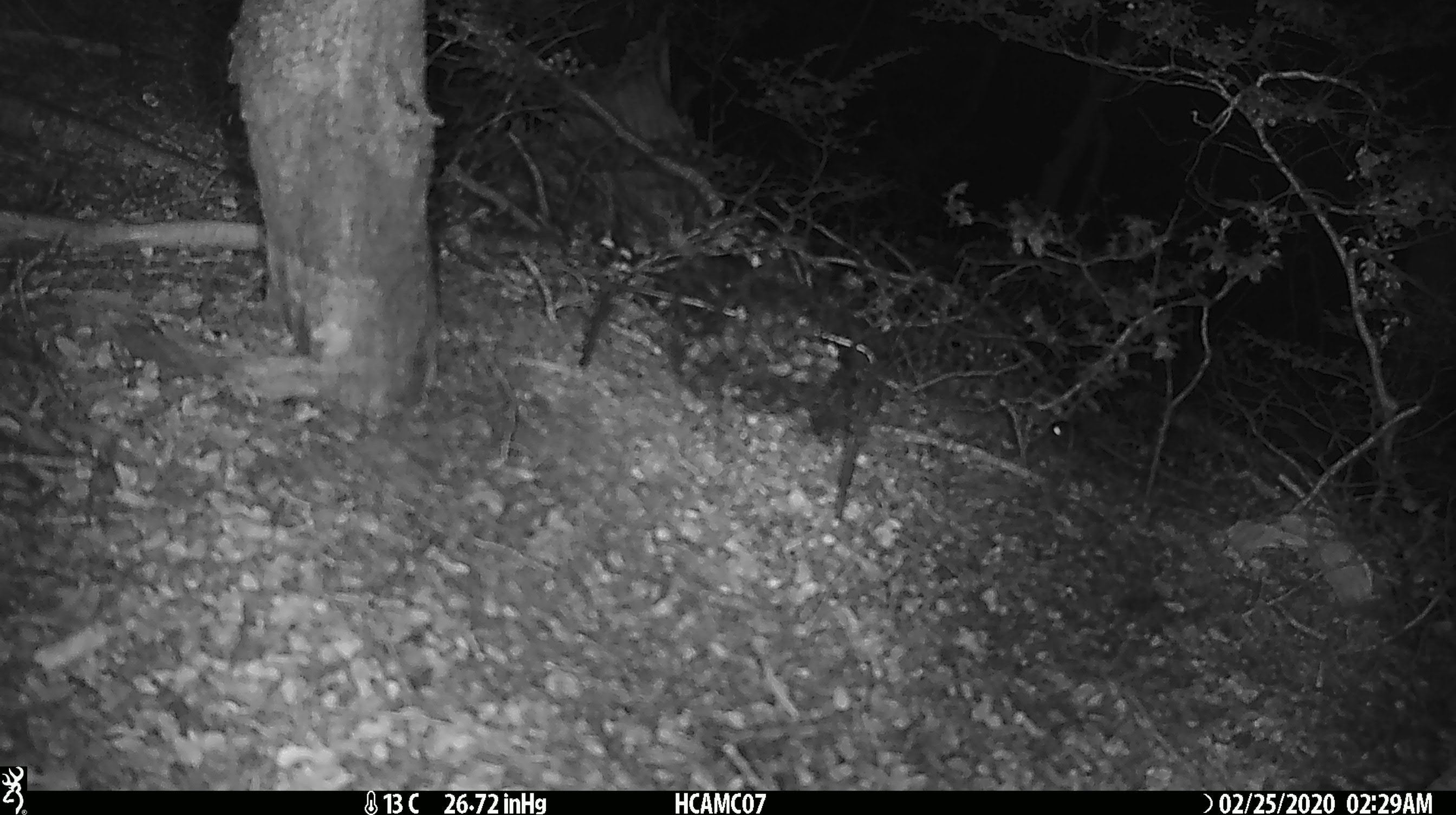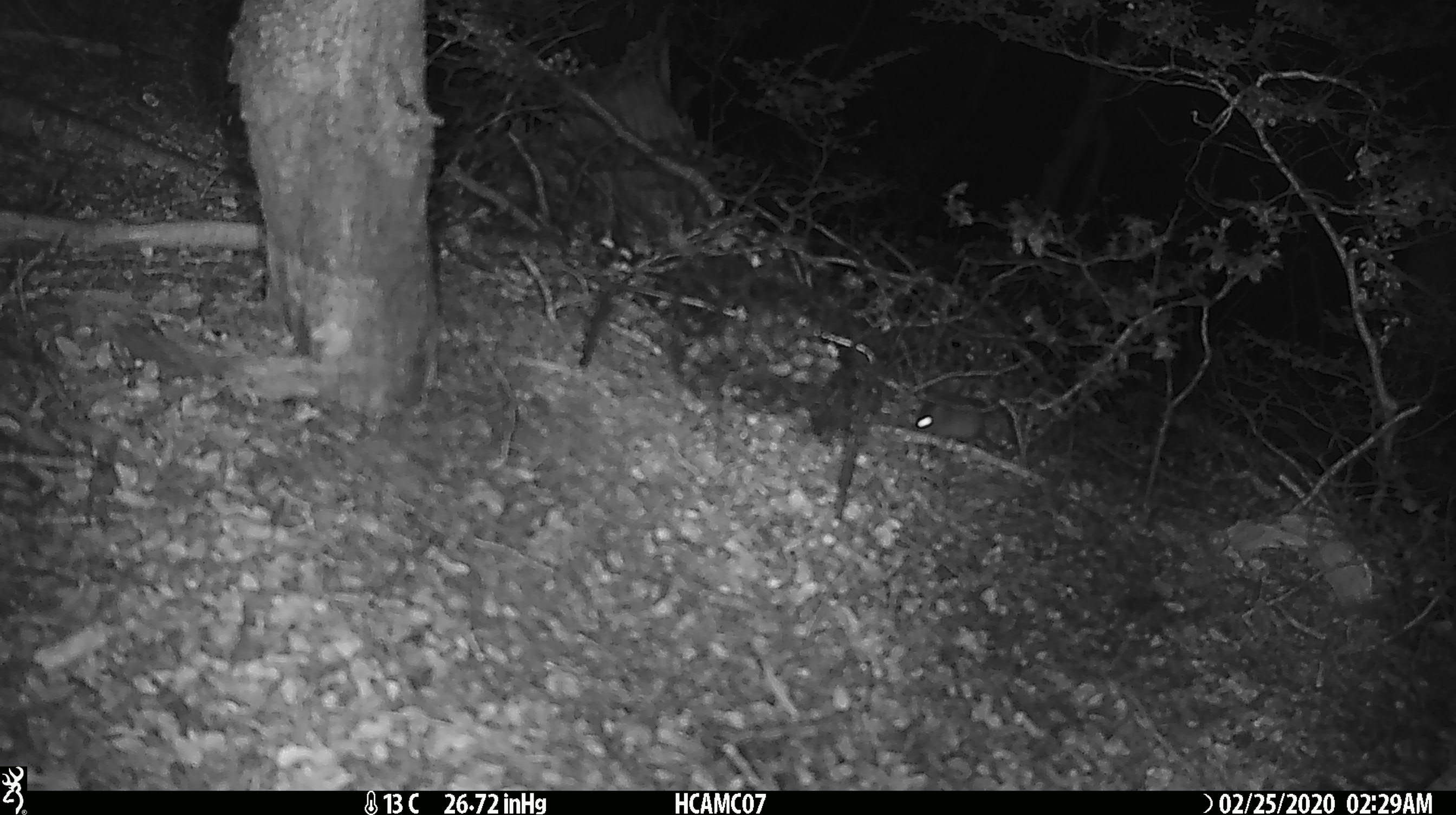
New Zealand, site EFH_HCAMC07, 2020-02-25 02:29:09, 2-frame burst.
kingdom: Animalia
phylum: Chordata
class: Mammalia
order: Rodentia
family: Muridae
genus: Mus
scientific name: Mus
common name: mouse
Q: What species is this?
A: Mouse (Mus).